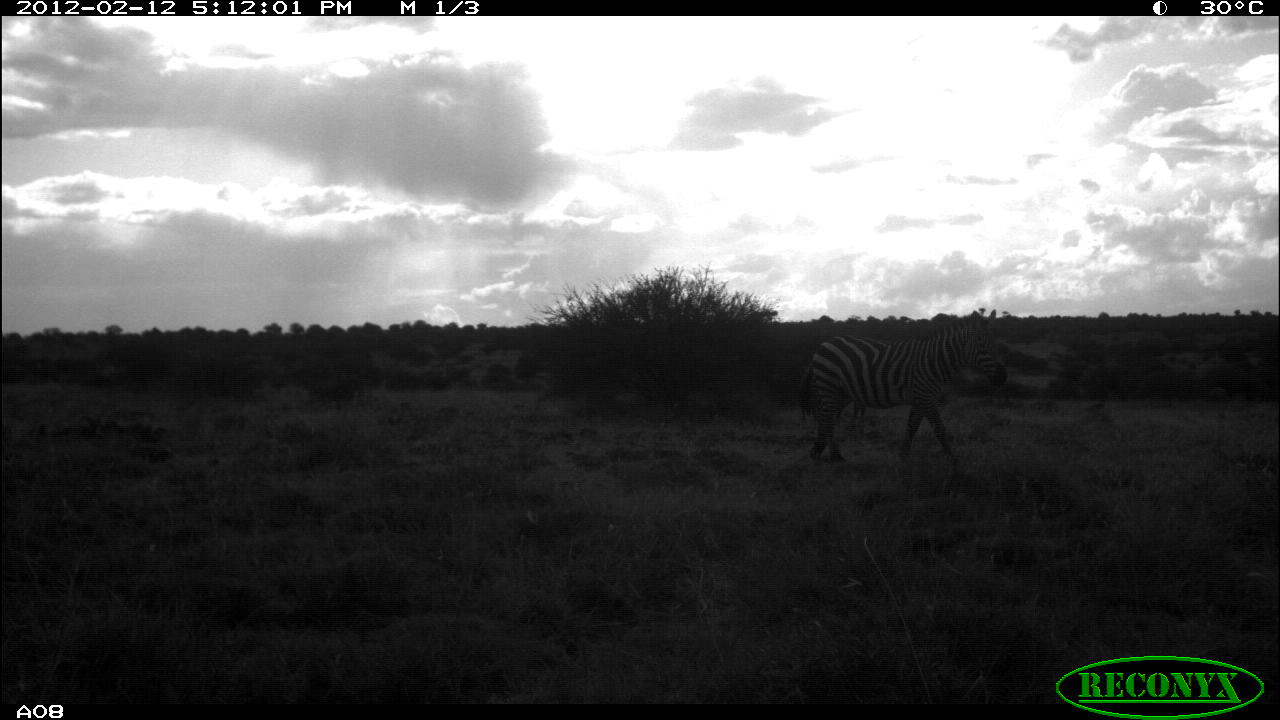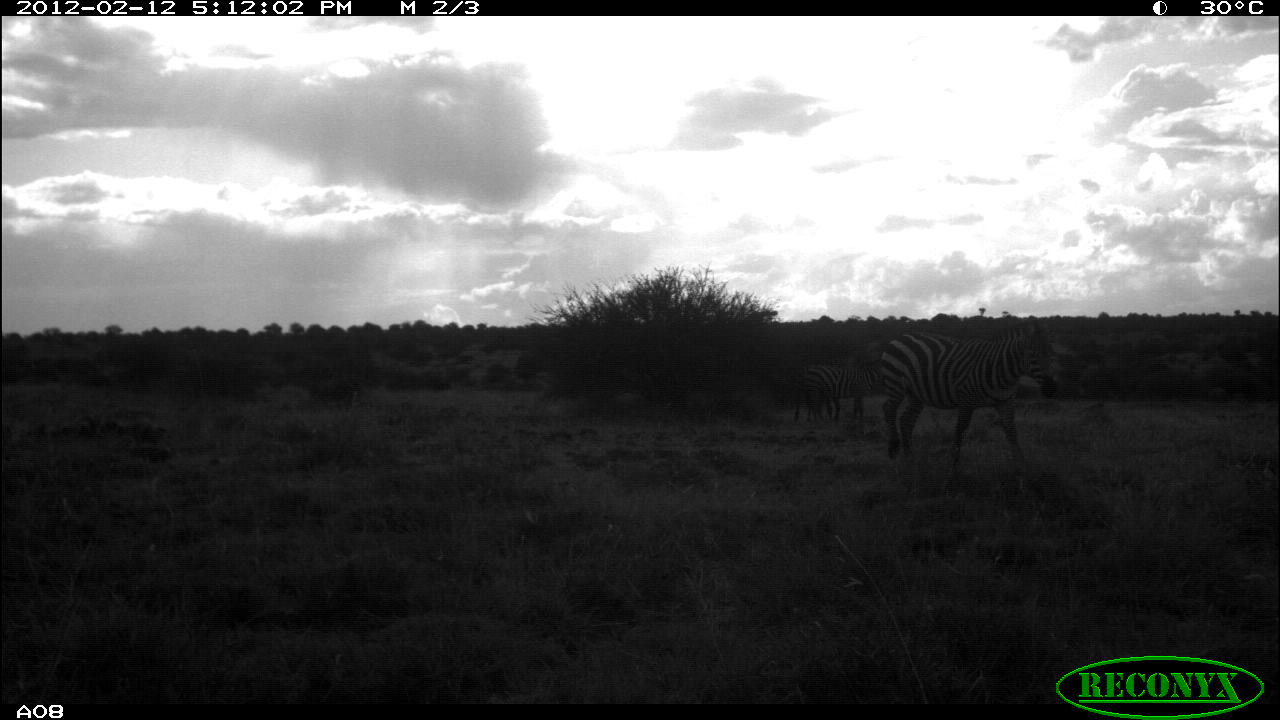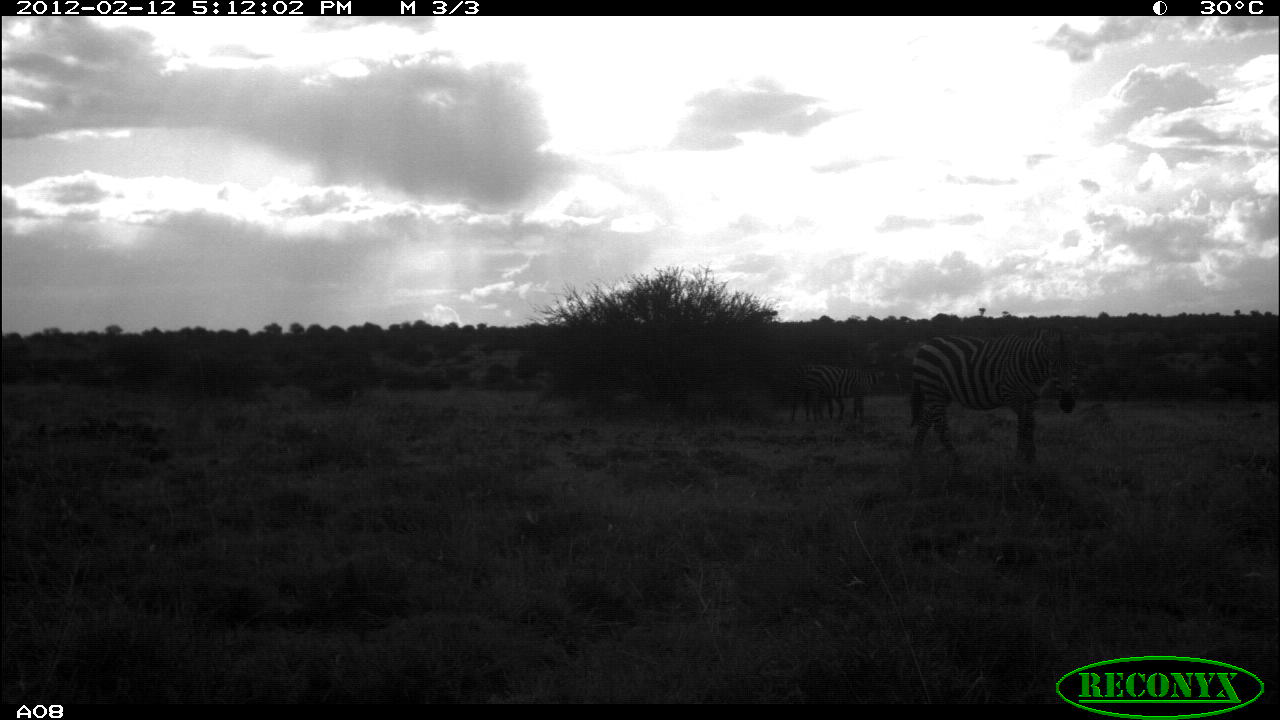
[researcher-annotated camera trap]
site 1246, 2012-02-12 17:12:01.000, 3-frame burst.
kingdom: Animalia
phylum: Chordata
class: Mammalia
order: Perissodactyla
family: Equidae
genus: Equus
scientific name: Equus quagga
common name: plains zebra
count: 2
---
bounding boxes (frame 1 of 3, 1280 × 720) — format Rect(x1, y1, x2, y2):
equus quagga: Rect(799, 309, 1007, 469)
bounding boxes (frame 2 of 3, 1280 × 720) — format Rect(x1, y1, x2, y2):
equus quagga: Rect(878, 318, 1057, 463); Rect(794, 360, 879, 425)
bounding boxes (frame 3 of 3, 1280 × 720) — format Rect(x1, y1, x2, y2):
equus quagga: Rect(908, 323, 1079, 467); Rect(793, 366, 880, 423)